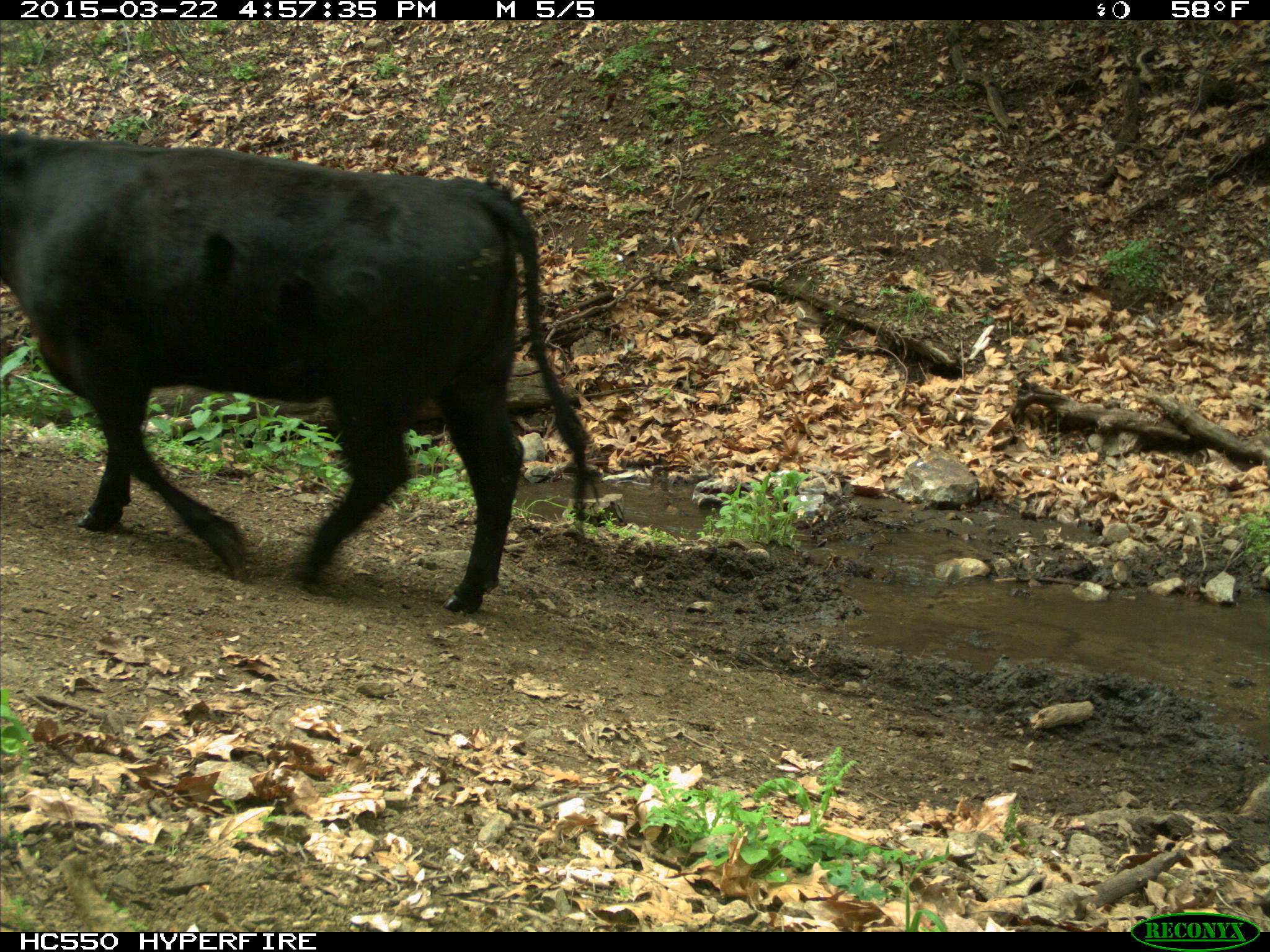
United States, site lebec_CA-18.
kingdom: Animalia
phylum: Chordata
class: Mammalia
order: Artiodactyla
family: Bovidae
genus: Bos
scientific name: Bos taurus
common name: domestic cow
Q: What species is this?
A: Bos taurus (domestic cow).